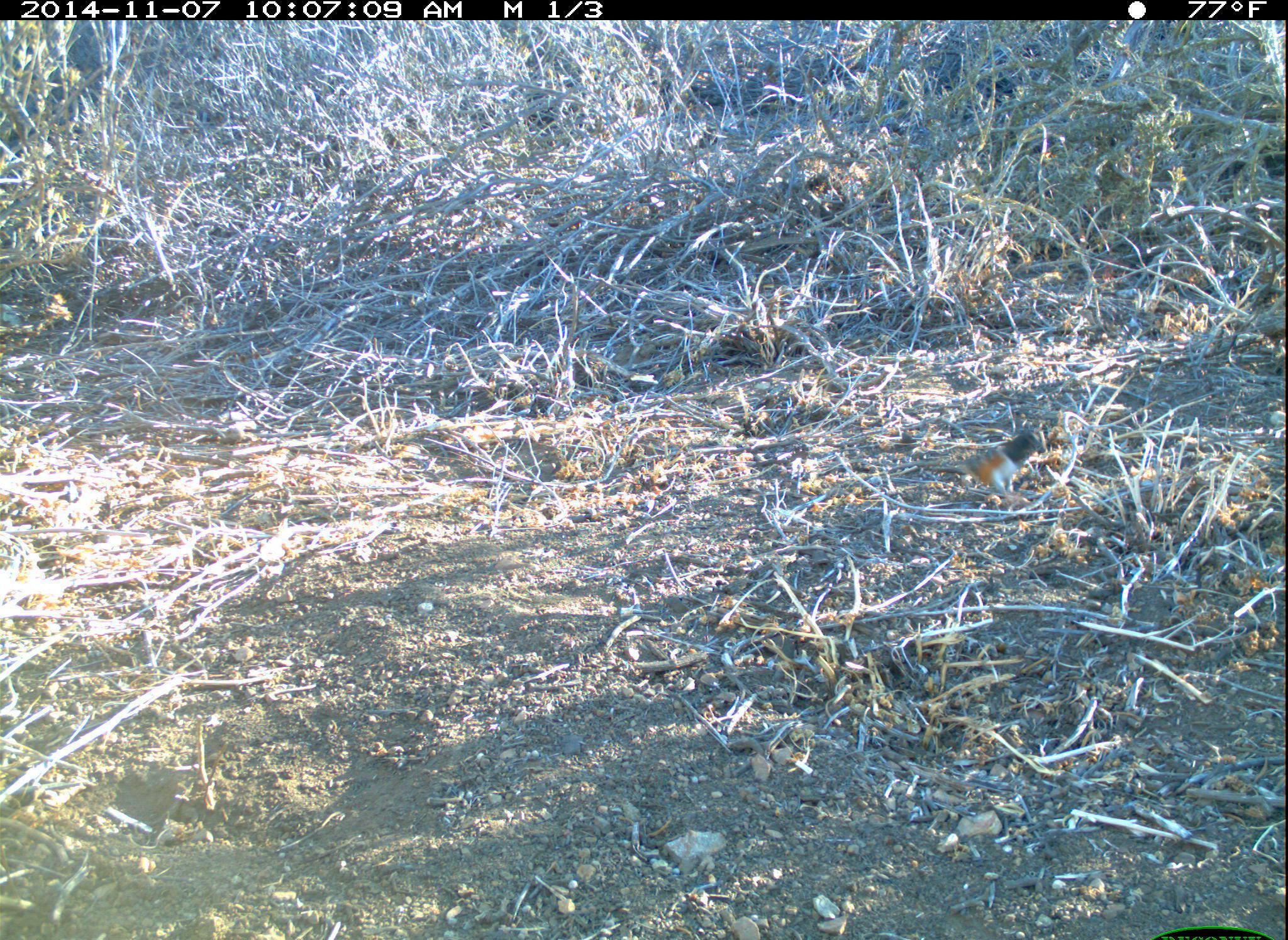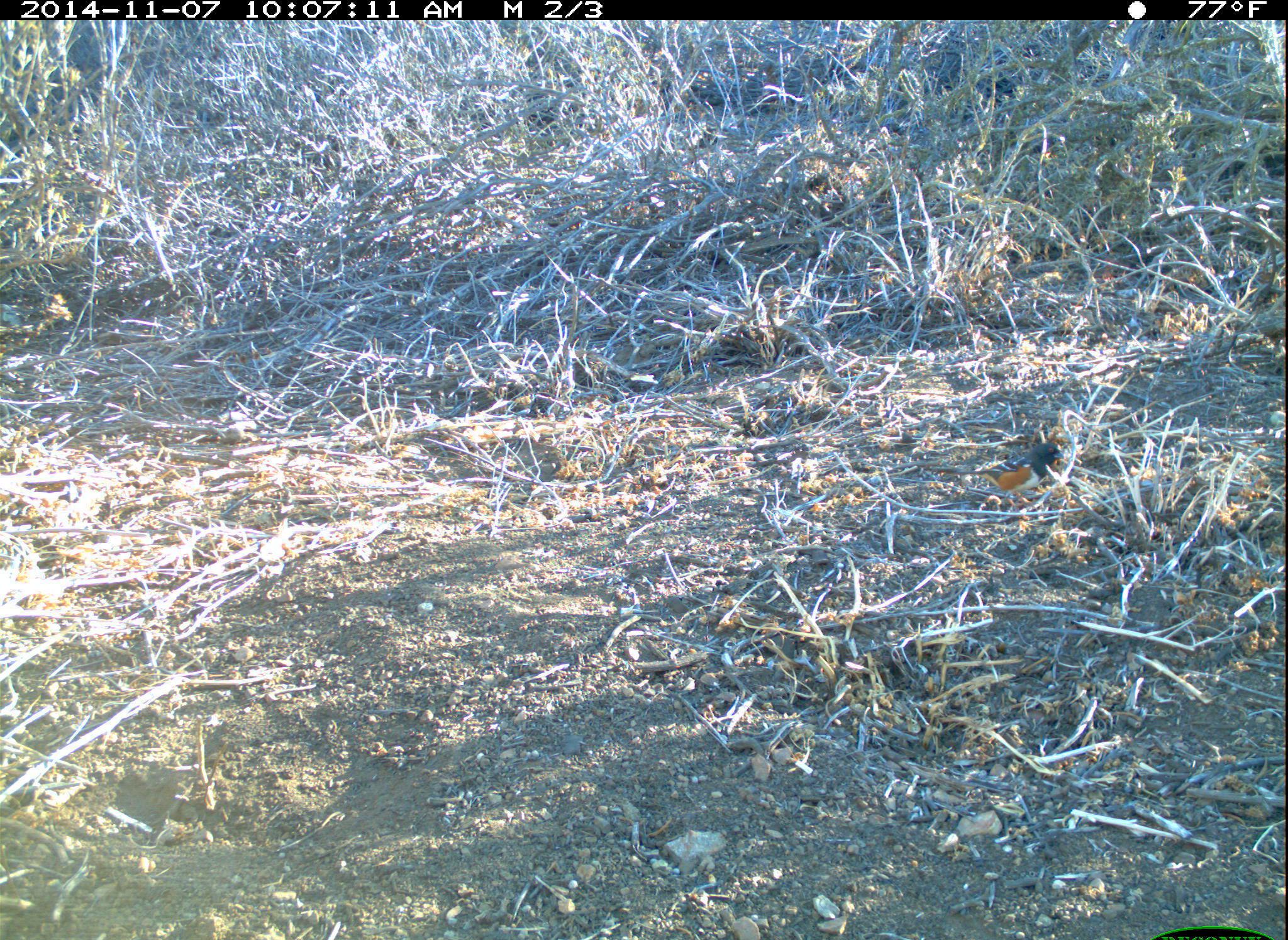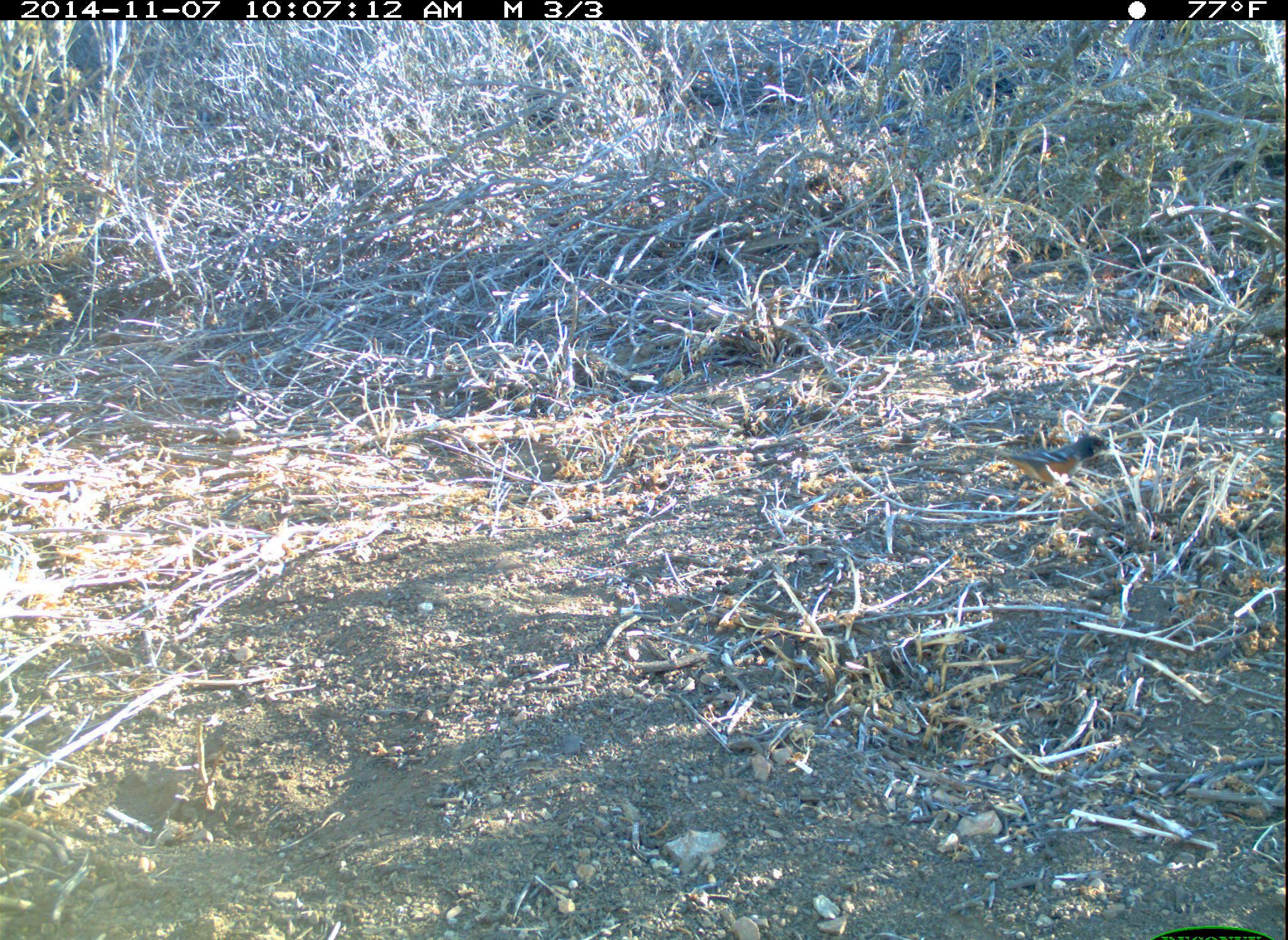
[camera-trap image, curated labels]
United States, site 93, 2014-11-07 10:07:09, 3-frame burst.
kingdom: Animalia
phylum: Chordata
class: Aves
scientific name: Aves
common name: bird